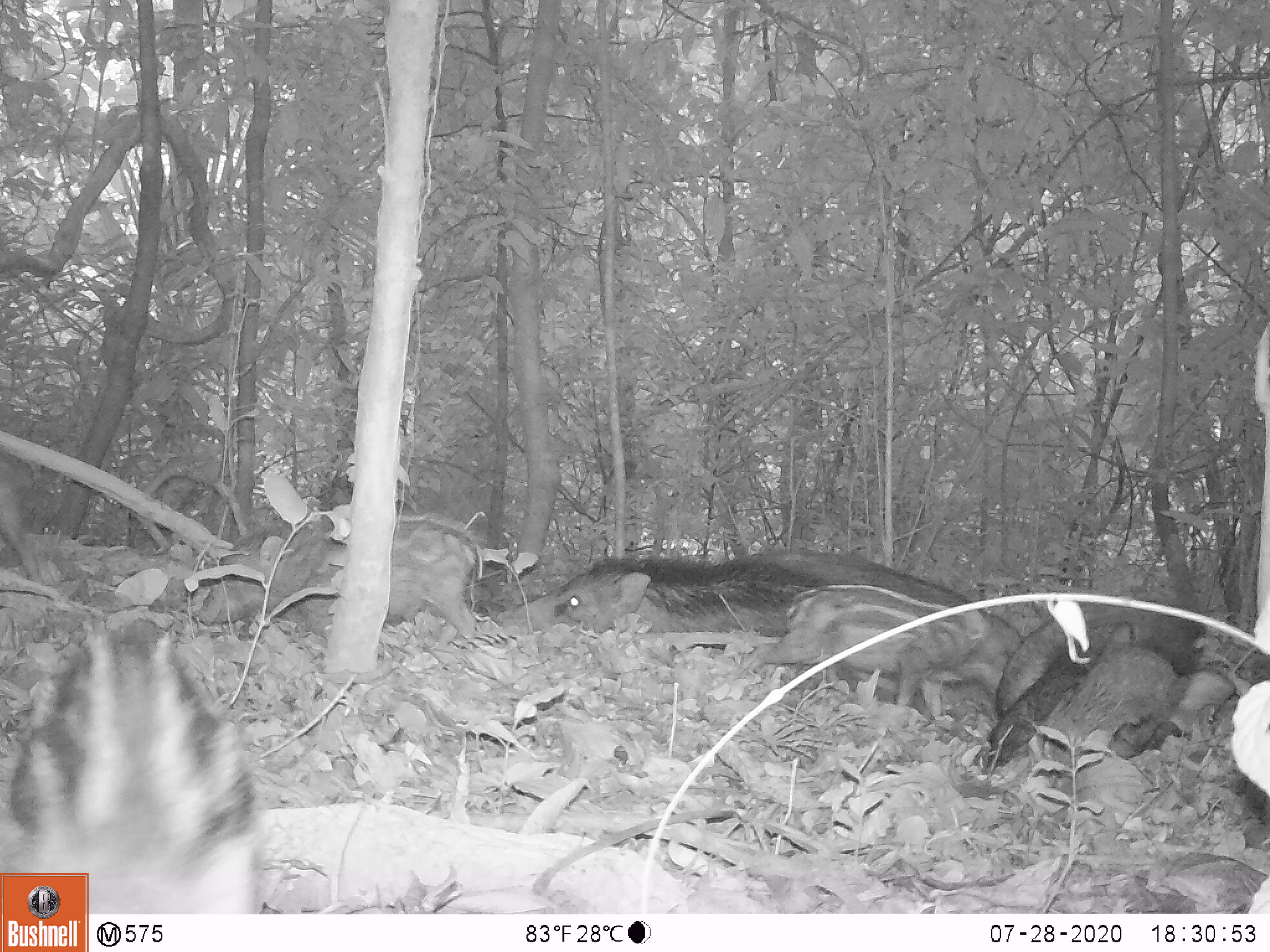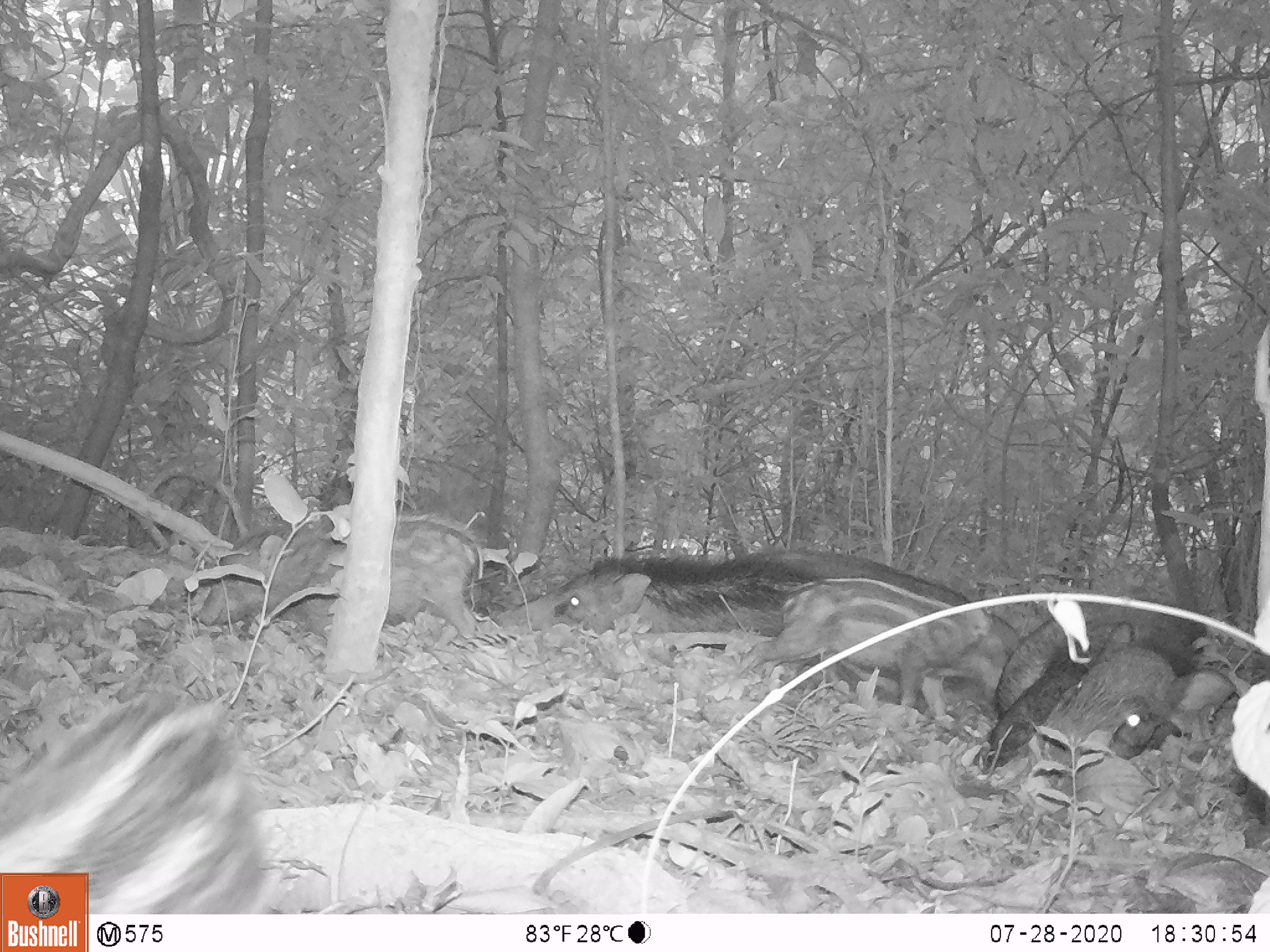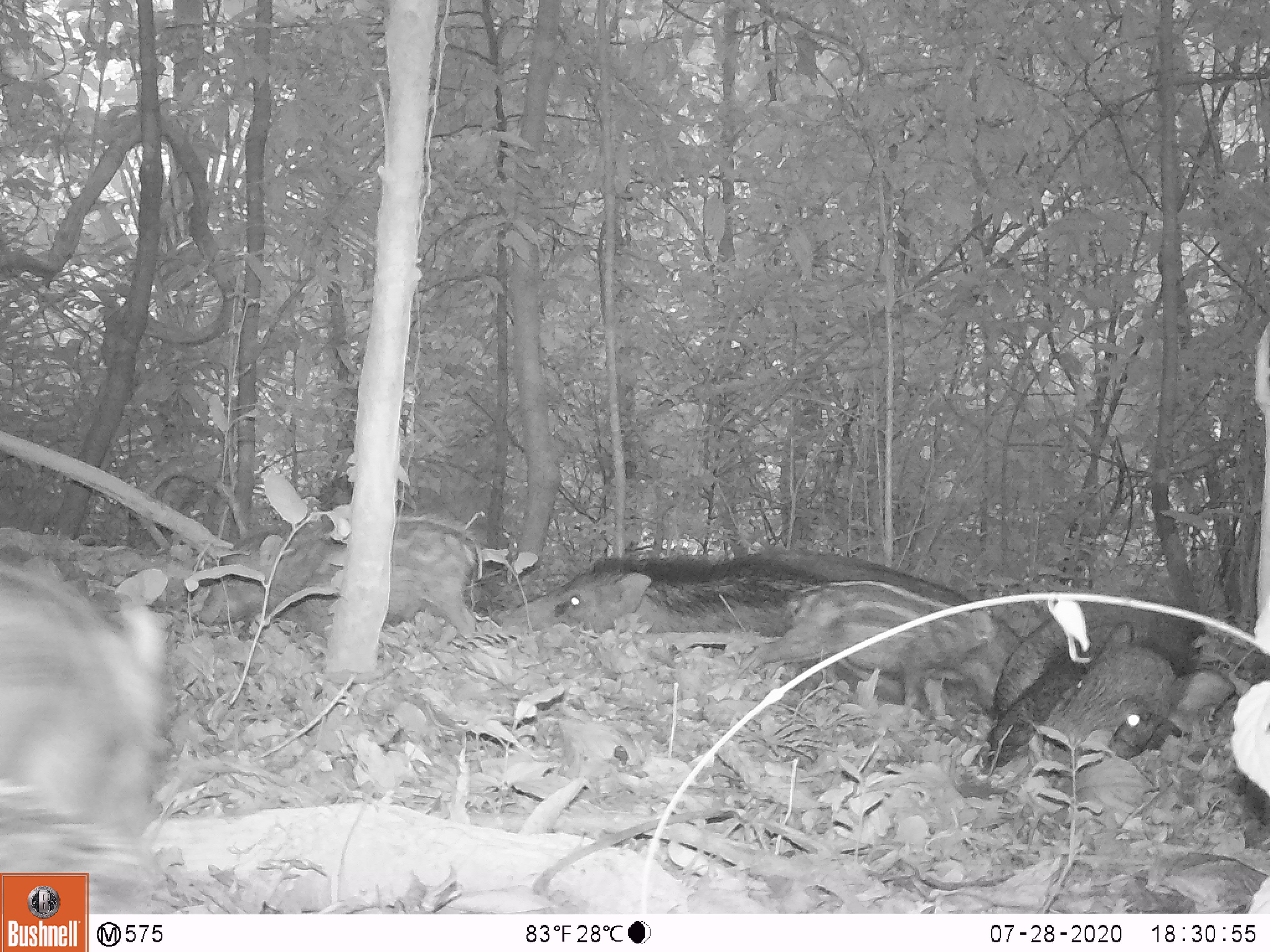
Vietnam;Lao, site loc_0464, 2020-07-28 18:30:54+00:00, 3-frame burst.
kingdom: Animalia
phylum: Chordata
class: Mammalia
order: Artiodactyla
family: Suidae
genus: Sus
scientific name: Sus scrofa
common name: eurasian wild pig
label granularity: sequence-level